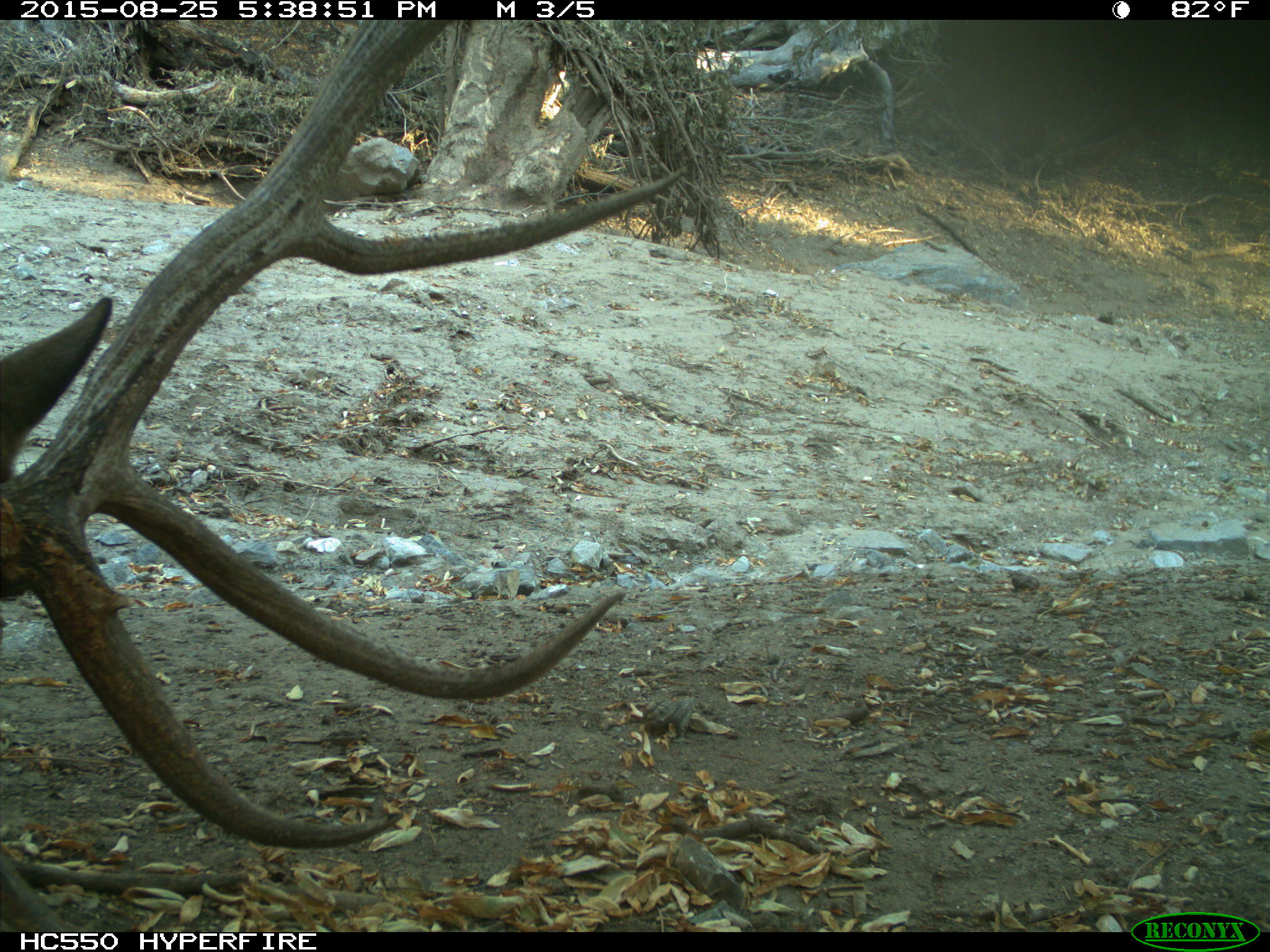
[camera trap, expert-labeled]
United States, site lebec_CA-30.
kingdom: Animalia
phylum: Chordata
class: Mammalia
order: Artiodactyla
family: Cervidae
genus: Cervus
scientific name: Cervus canadensis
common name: elk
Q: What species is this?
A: Cervus canadensis (elk).